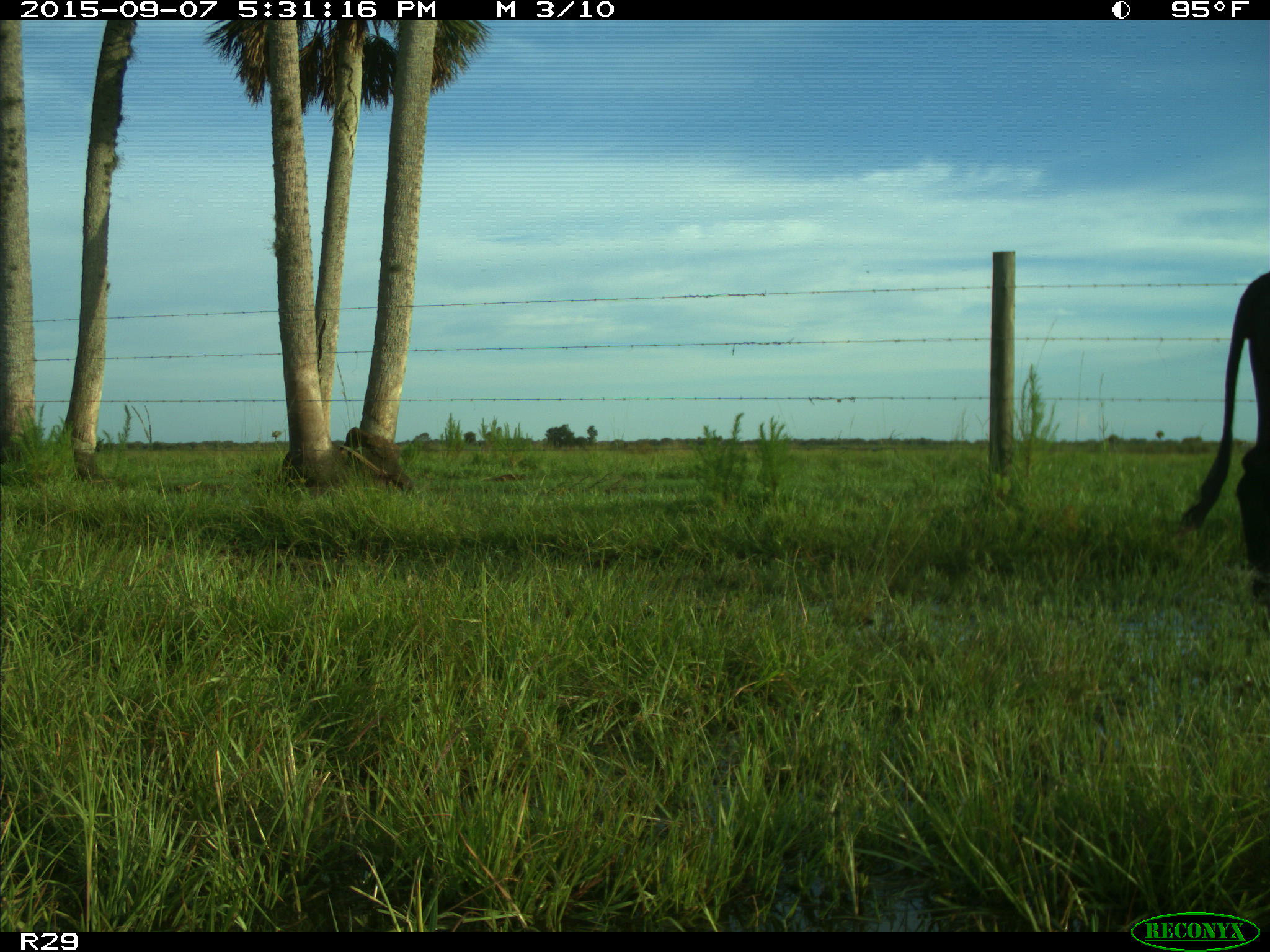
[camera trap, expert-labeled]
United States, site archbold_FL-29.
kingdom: Animalia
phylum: Chordata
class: Mammalia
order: Artiodactyla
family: Bovidae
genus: Bos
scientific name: Bos taurus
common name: domestic cow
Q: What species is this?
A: Bos taurus (domestic cow).